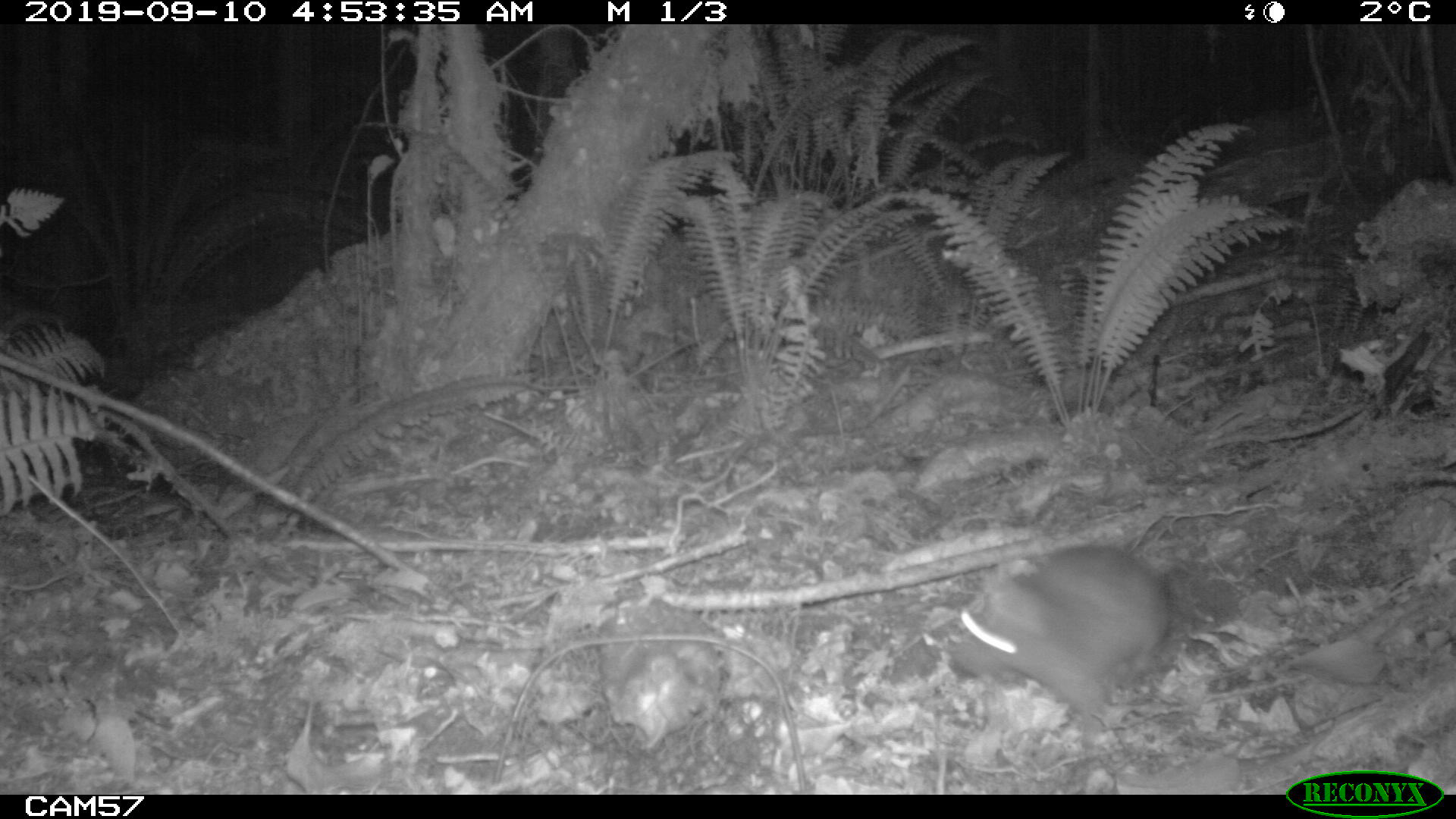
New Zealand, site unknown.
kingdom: Animalia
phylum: Chordata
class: Mammalia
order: Rodentia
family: Muridae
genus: Rattus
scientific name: Rattus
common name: rat